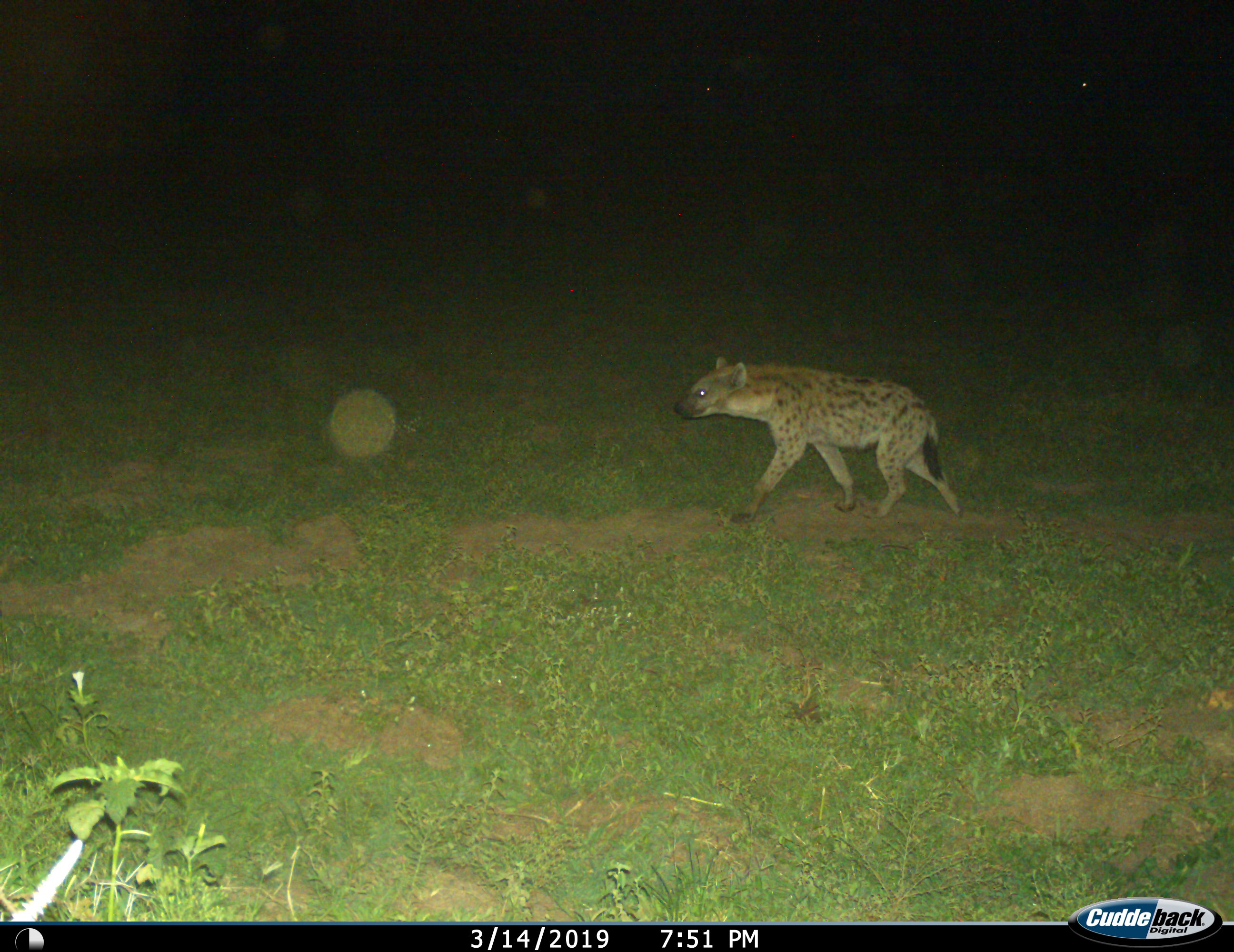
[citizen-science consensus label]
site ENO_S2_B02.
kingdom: Animalia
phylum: Chordata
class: Mammalia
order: Carnivora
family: Hyaenidae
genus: Crocuta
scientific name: Crocuta crocuta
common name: spotted hyena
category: hyenaspotted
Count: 1.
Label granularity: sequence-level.